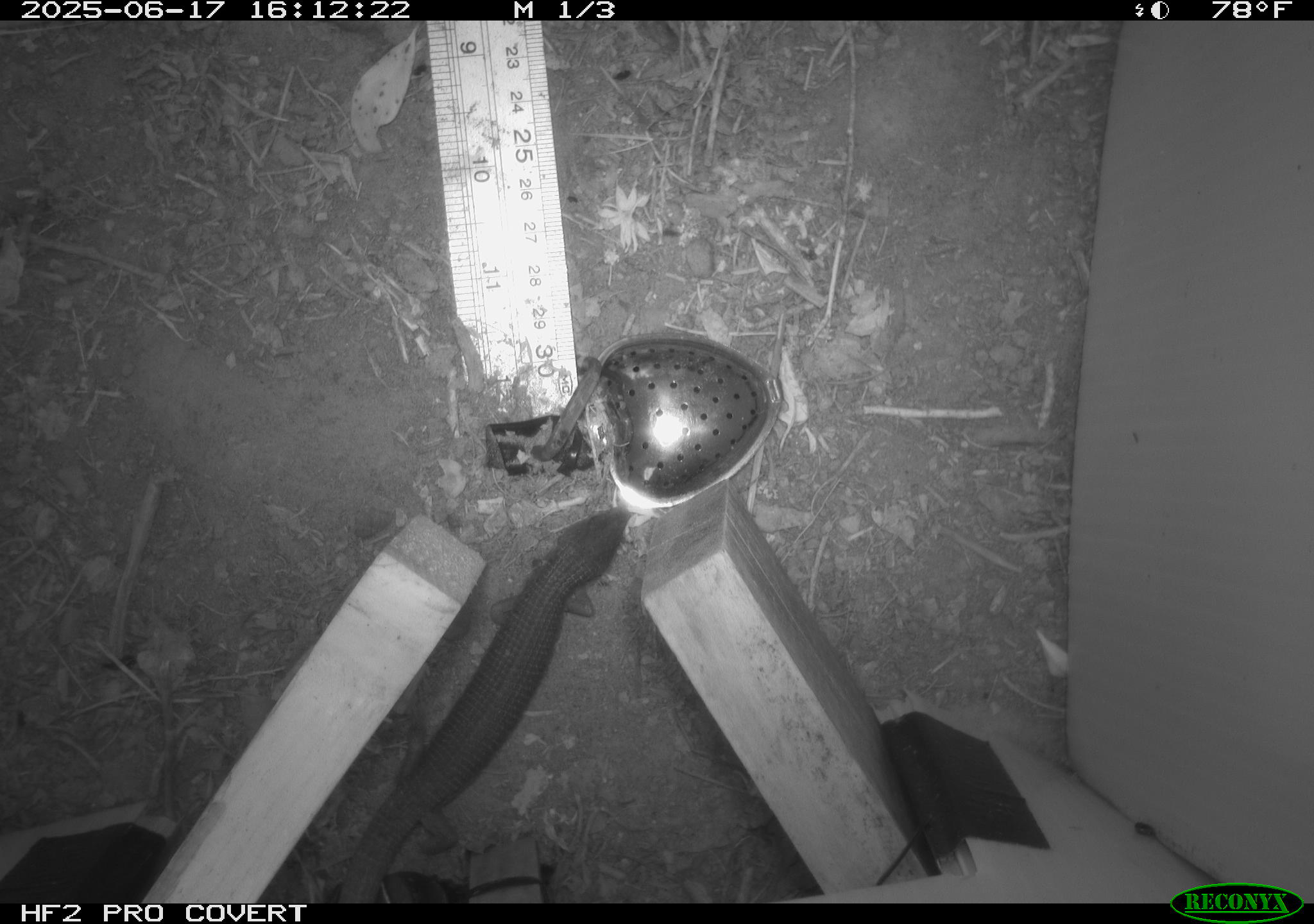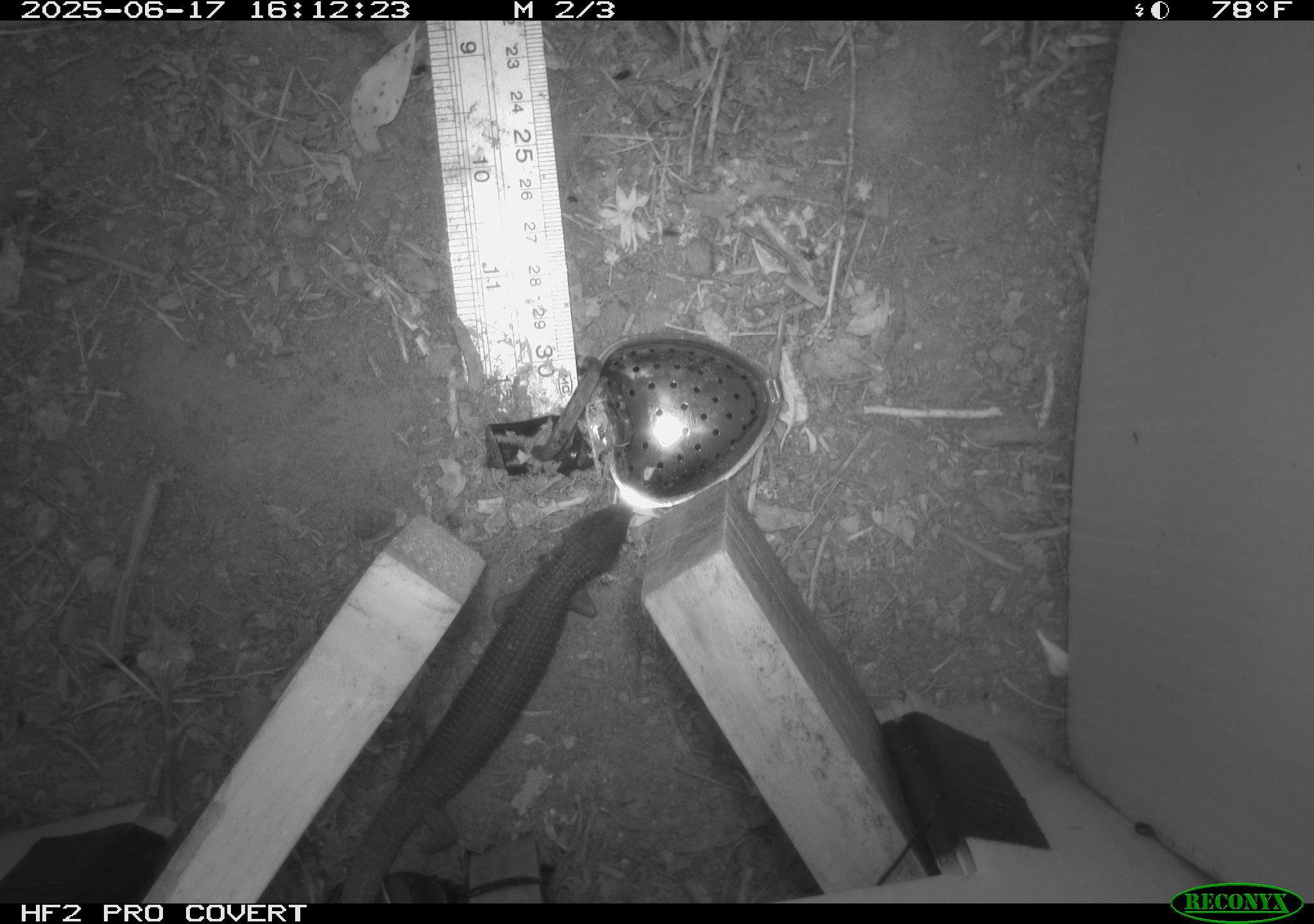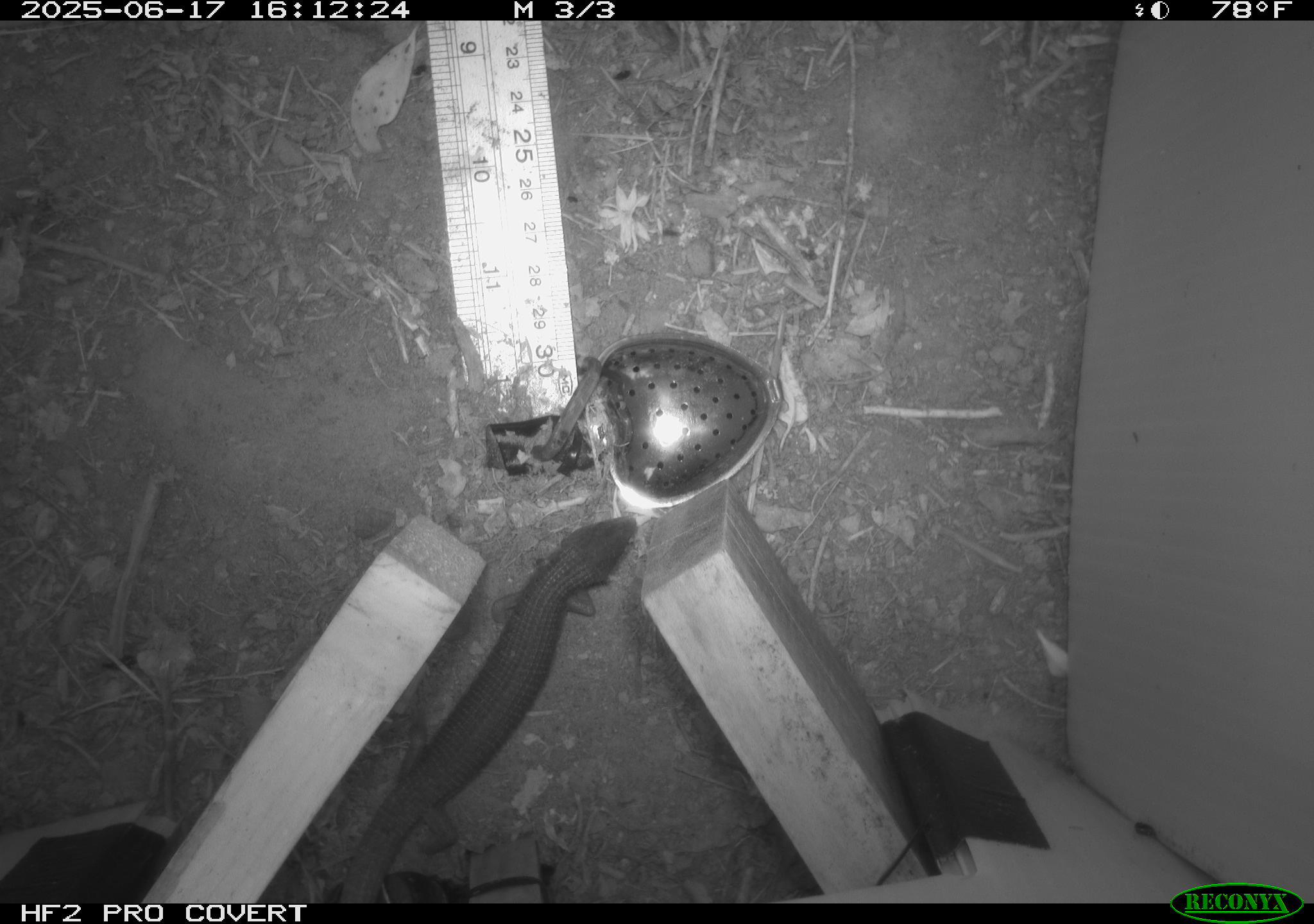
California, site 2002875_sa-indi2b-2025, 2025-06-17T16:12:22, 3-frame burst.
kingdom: Animalia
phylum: Chordata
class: Reptilia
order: Squamata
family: Anguidae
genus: Elgaria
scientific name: Elgaria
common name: alligator lizards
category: elgaria species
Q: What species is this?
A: Elgaria species (alligator lizards) (Elgaria).